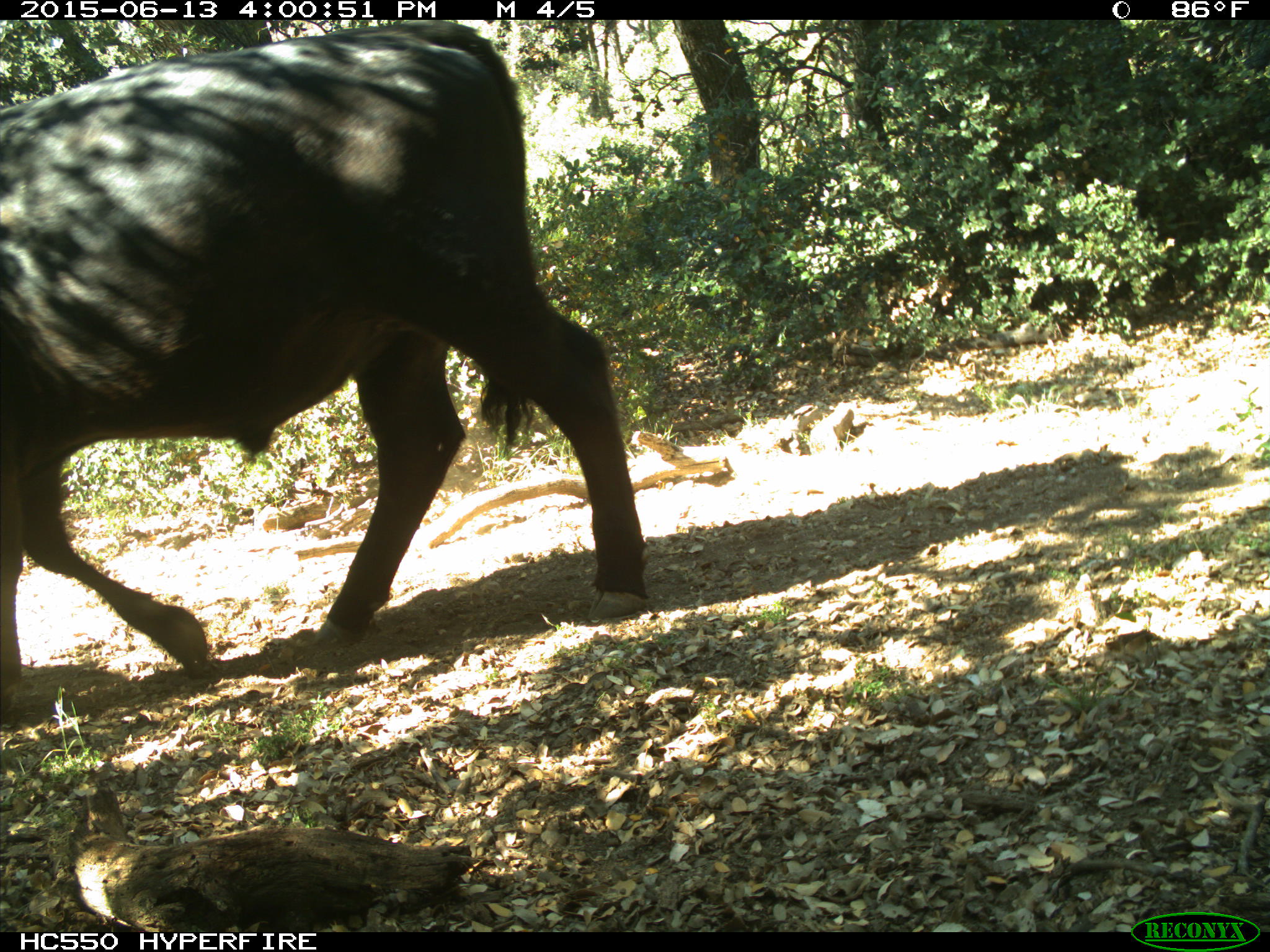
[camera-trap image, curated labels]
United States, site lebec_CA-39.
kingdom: Animalia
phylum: Chordata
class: Mammalia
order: Artiodactyla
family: Bovidae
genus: Bos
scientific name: Bos taurus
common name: domestic cow